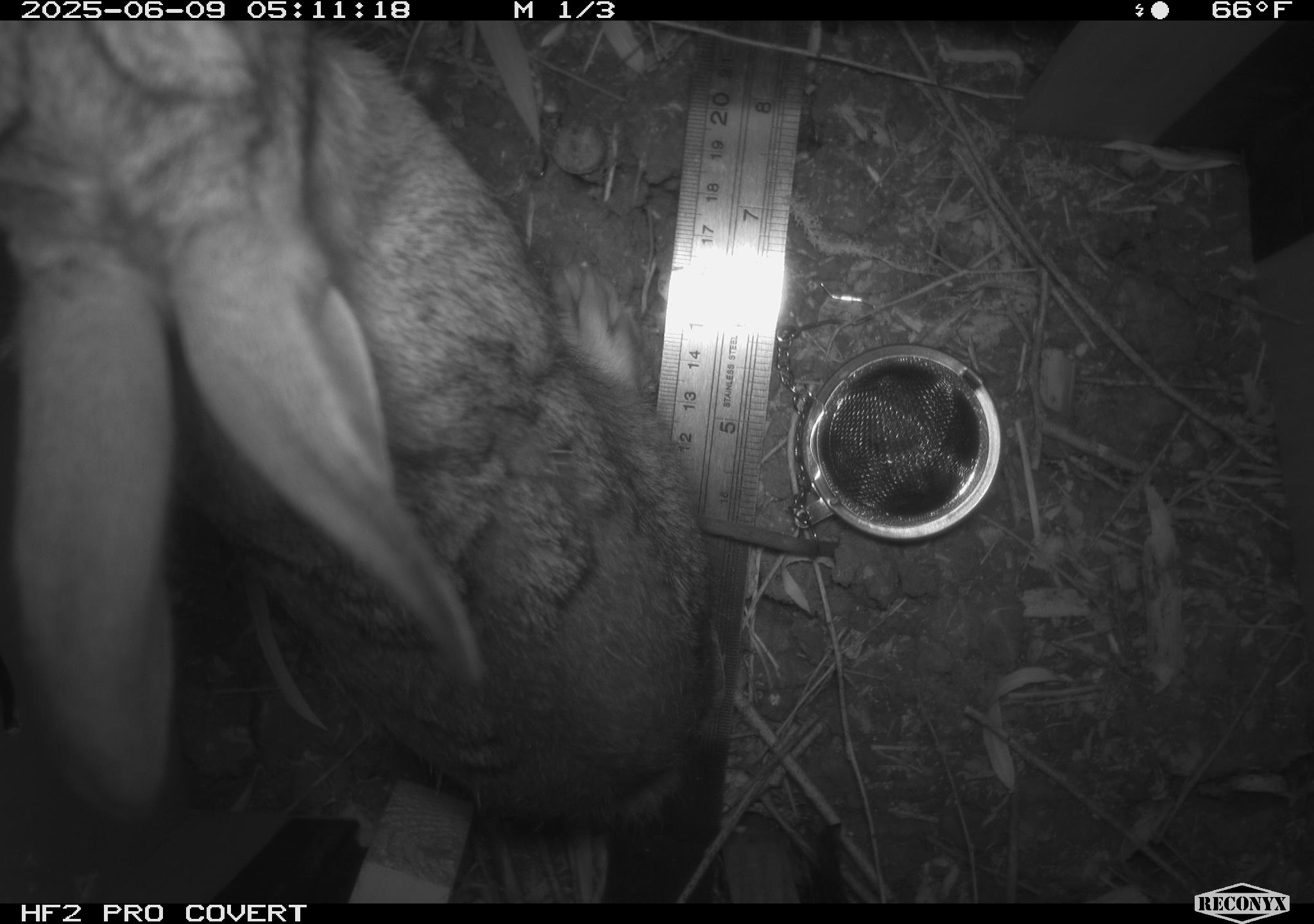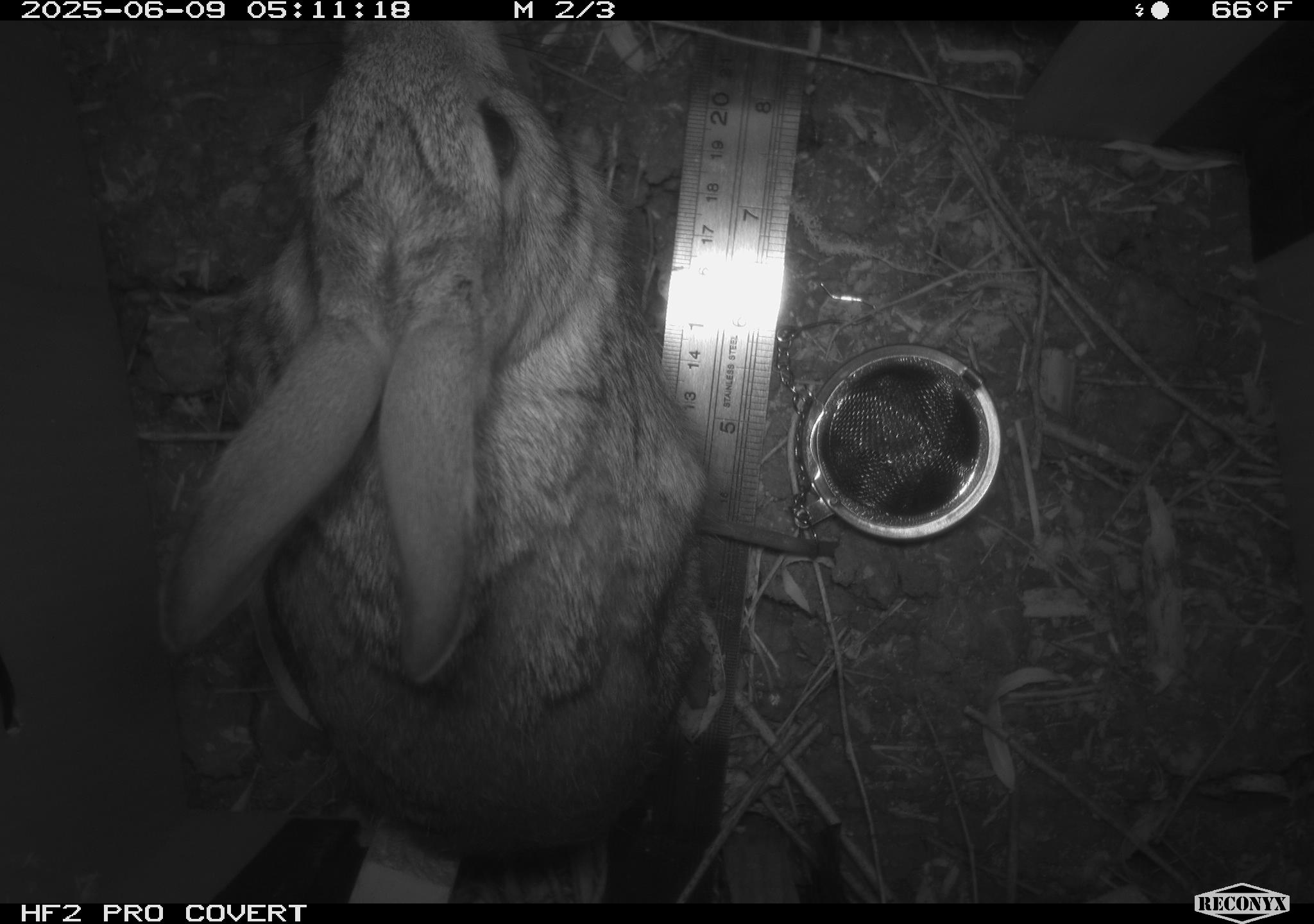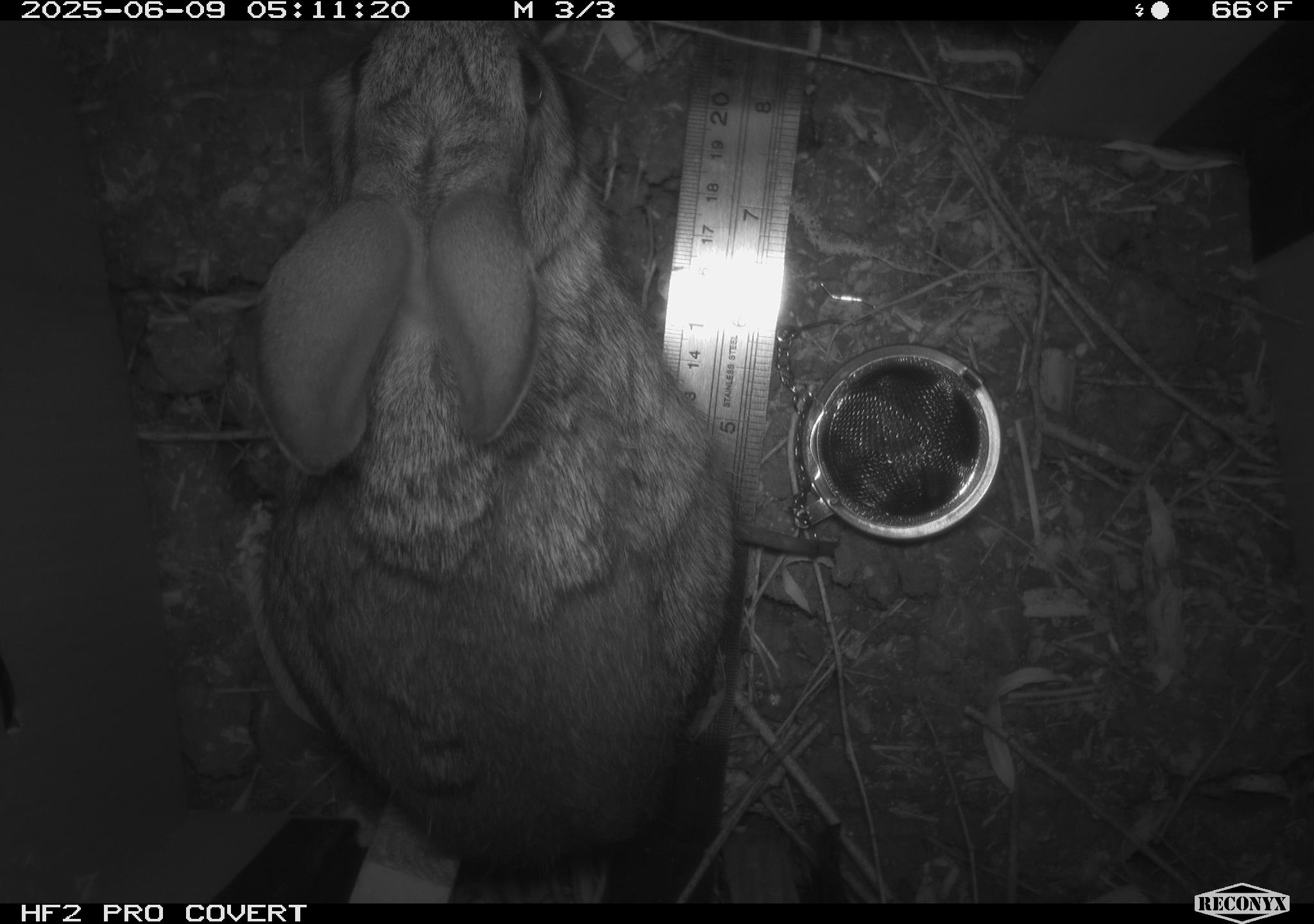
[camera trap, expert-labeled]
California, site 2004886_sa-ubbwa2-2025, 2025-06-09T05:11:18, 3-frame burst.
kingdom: Animalia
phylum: Chordata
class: Mammalia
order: Lagomorpha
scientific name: Lagomorpha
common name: hares, rabbits, and pikas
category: lagomorpha order